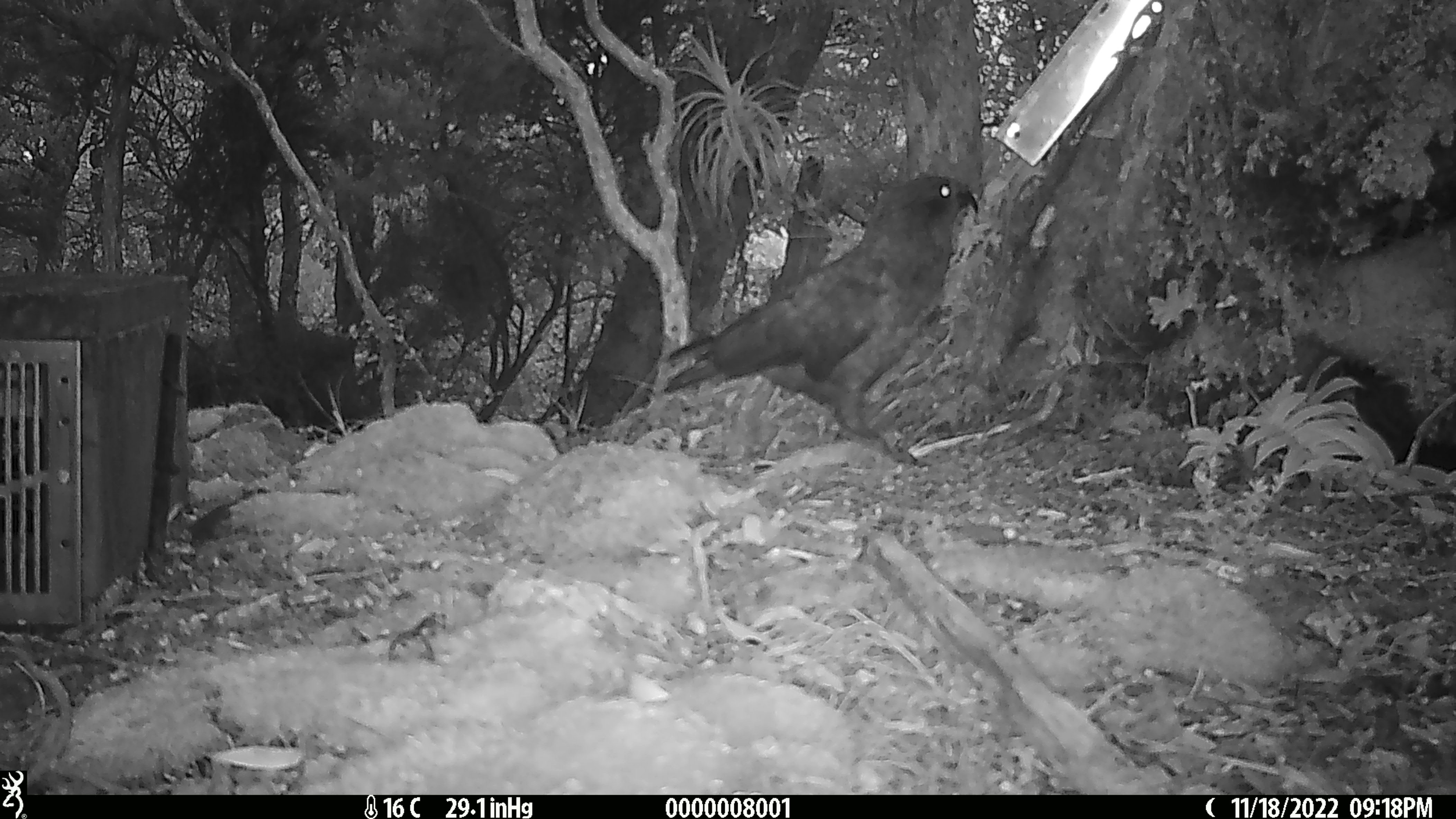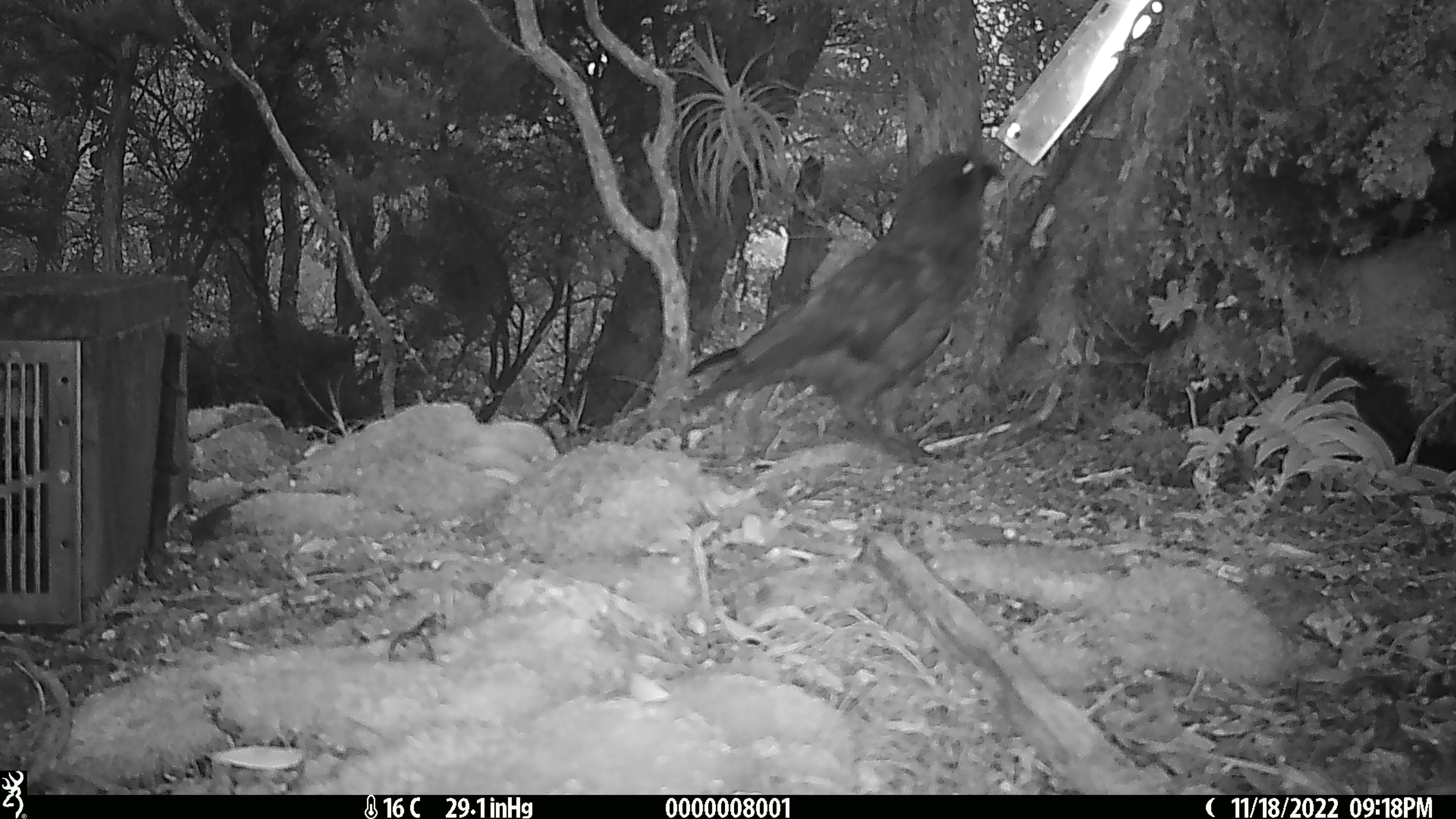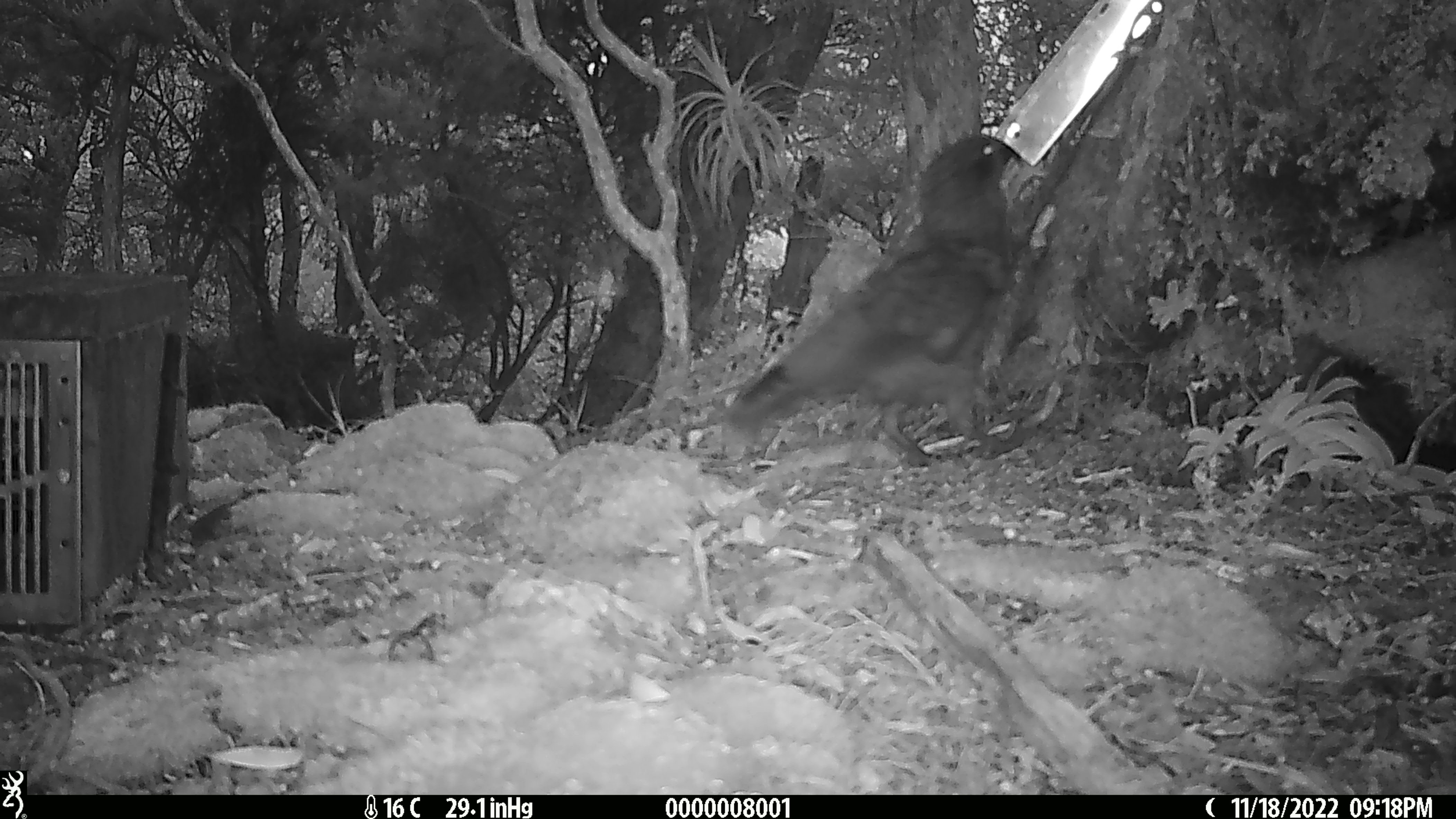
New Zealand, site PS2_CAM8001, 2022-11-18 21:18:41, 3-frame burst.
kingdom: Animalia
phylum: Chordata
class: Aves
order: Psittaciformes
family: Strigopidae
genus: Nestor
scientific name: Nestor notabilis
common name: kea